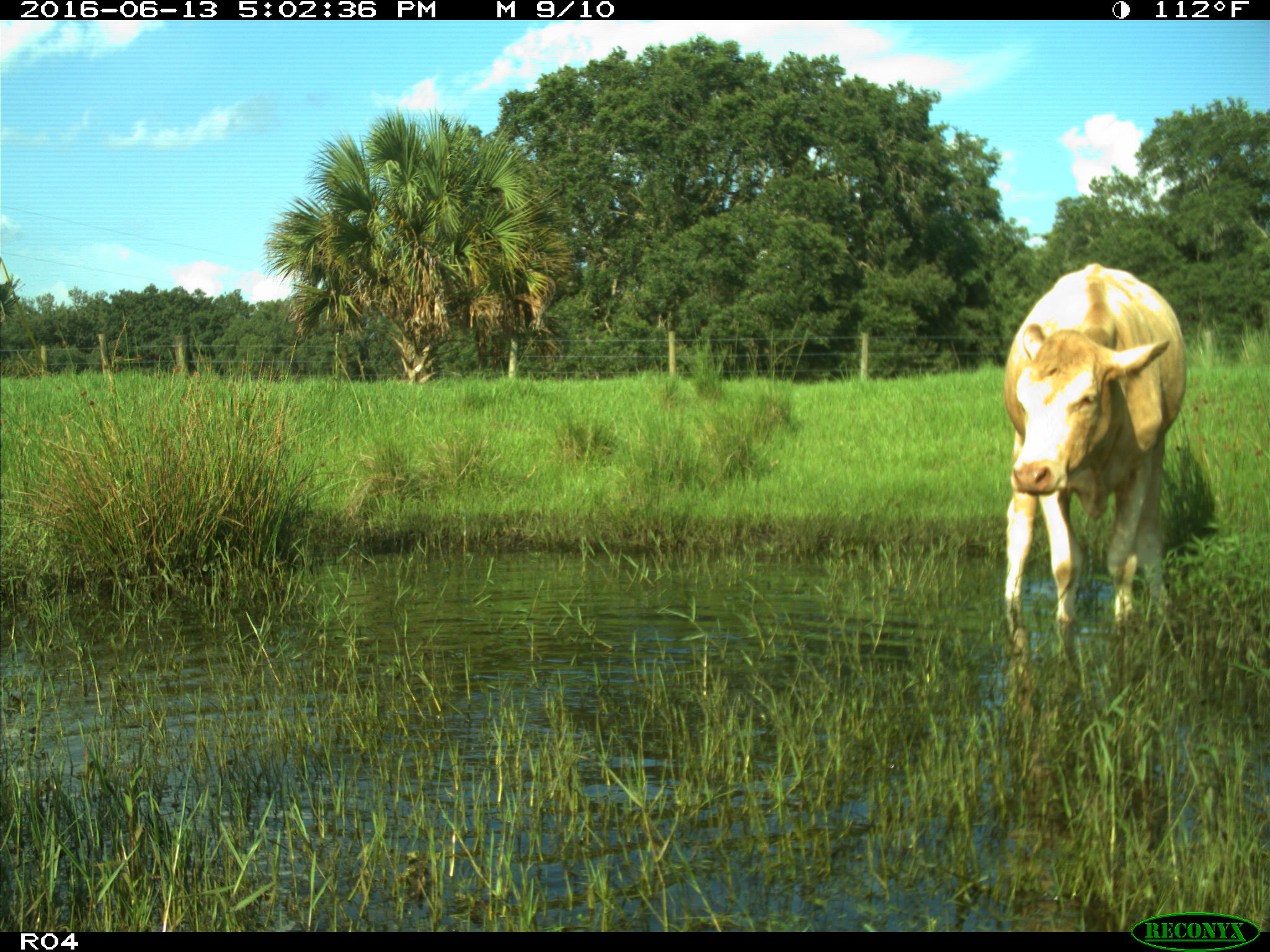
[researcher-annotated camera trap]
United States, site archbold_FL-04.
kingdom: Animalia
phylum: Chordata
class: Mammalia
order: Artiodactyla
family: Bovidae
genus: Bos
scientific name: Bos taurus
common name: domestic cow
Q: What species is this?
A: Bos taurus (domestic cow).